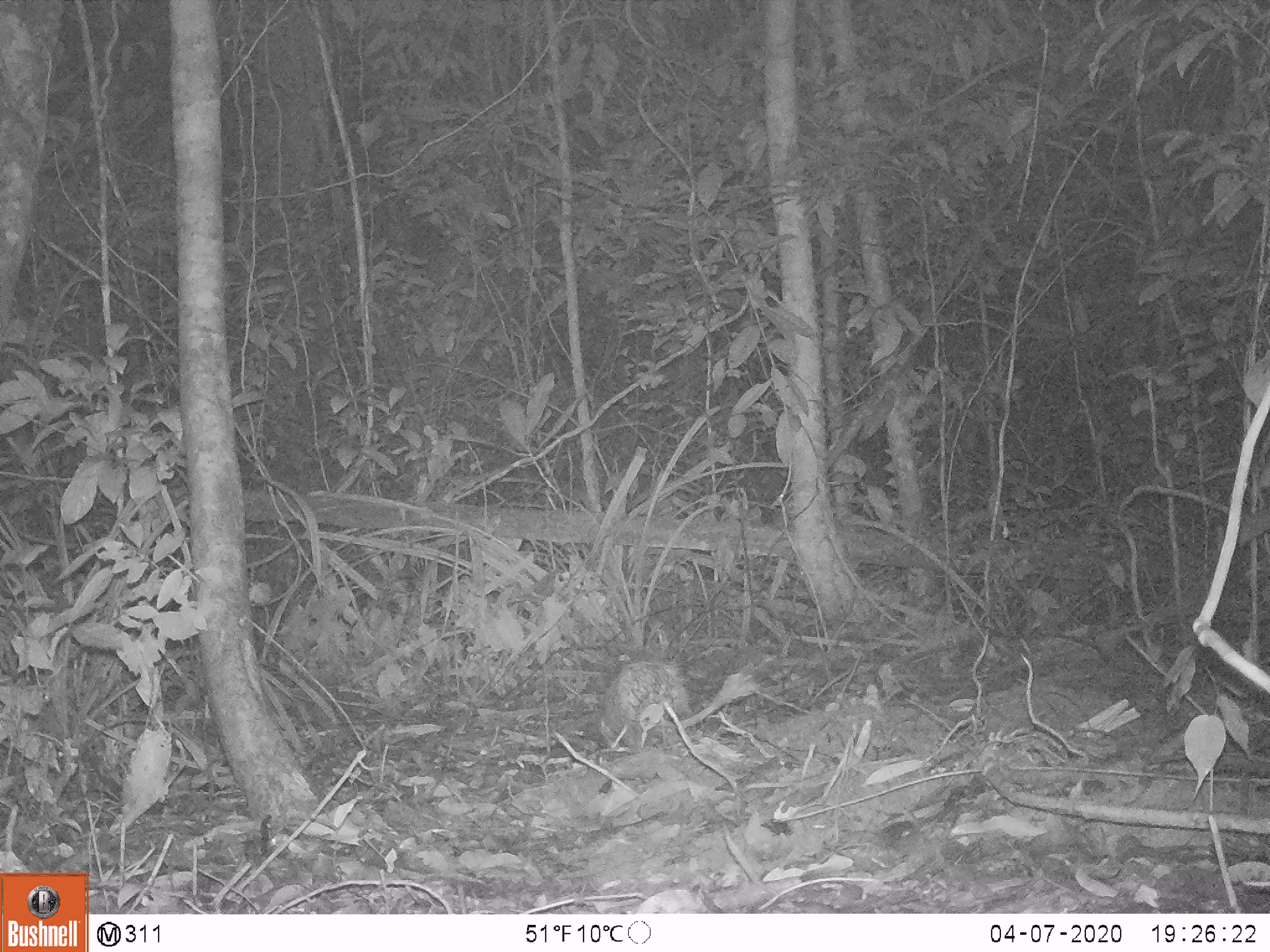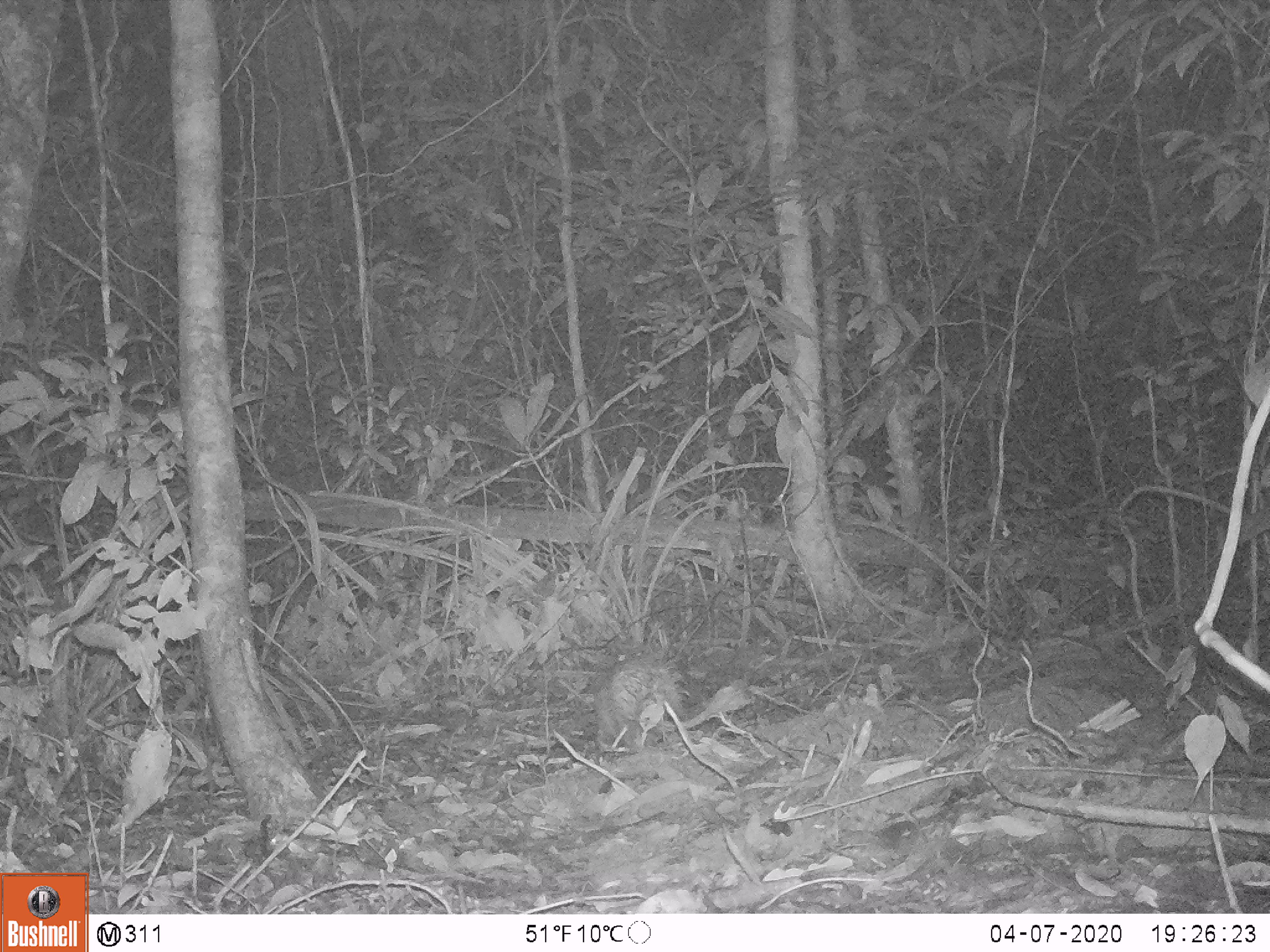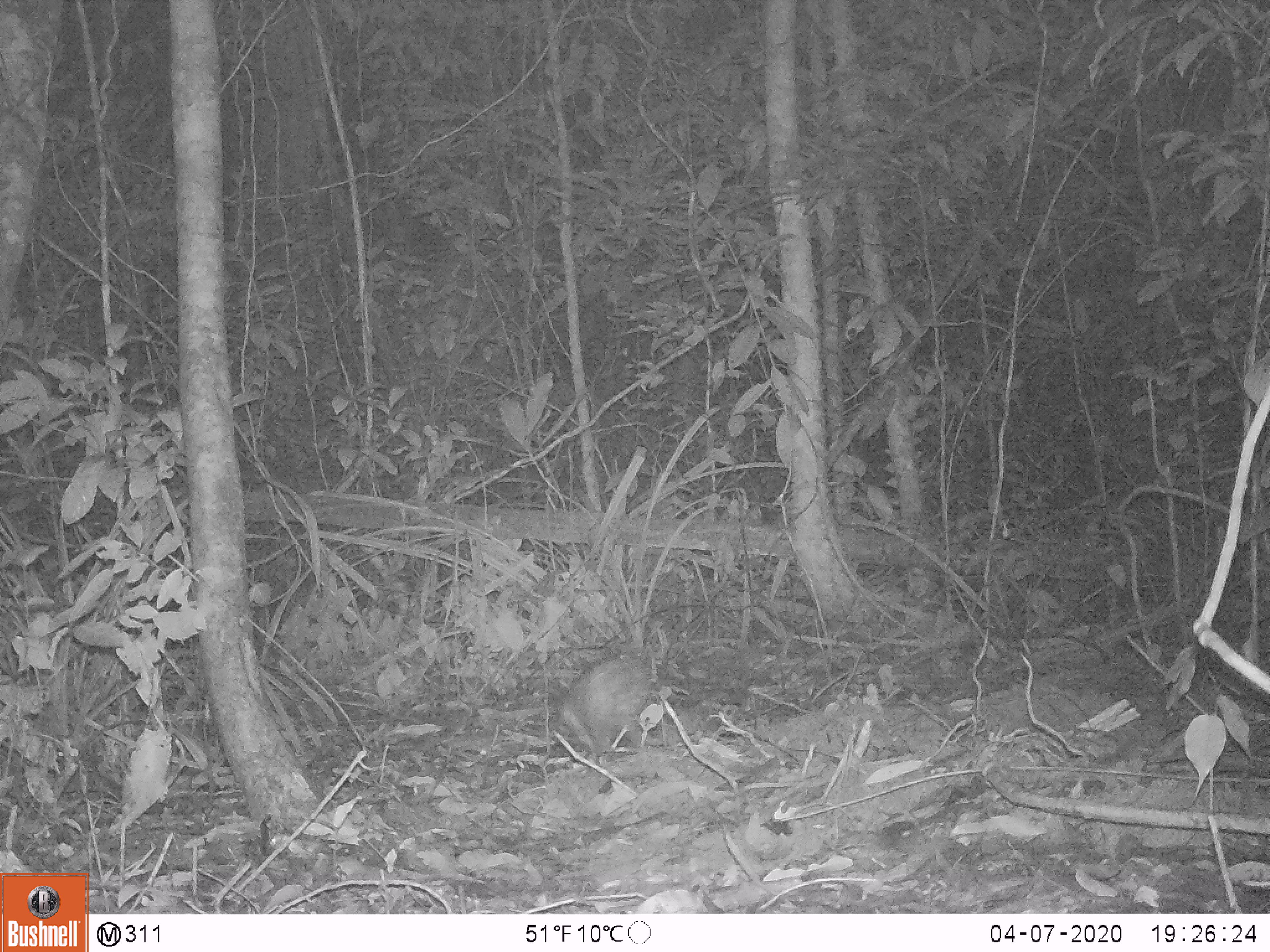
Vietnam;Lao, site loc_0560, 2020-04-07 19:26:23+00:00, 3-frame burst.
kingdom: Animalia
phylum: Chordata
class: Mammalia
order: Rodentia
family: Hystricidae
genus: Atherurus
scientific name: Atherurus macrourus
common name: asiatic brush-tailed porcupine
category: asiatic brush tailed porcupine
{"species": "asiatic brush tailed porcupine (asiatic brush-tailed porcupine) (Atherurus macrourus)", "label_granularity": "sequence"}